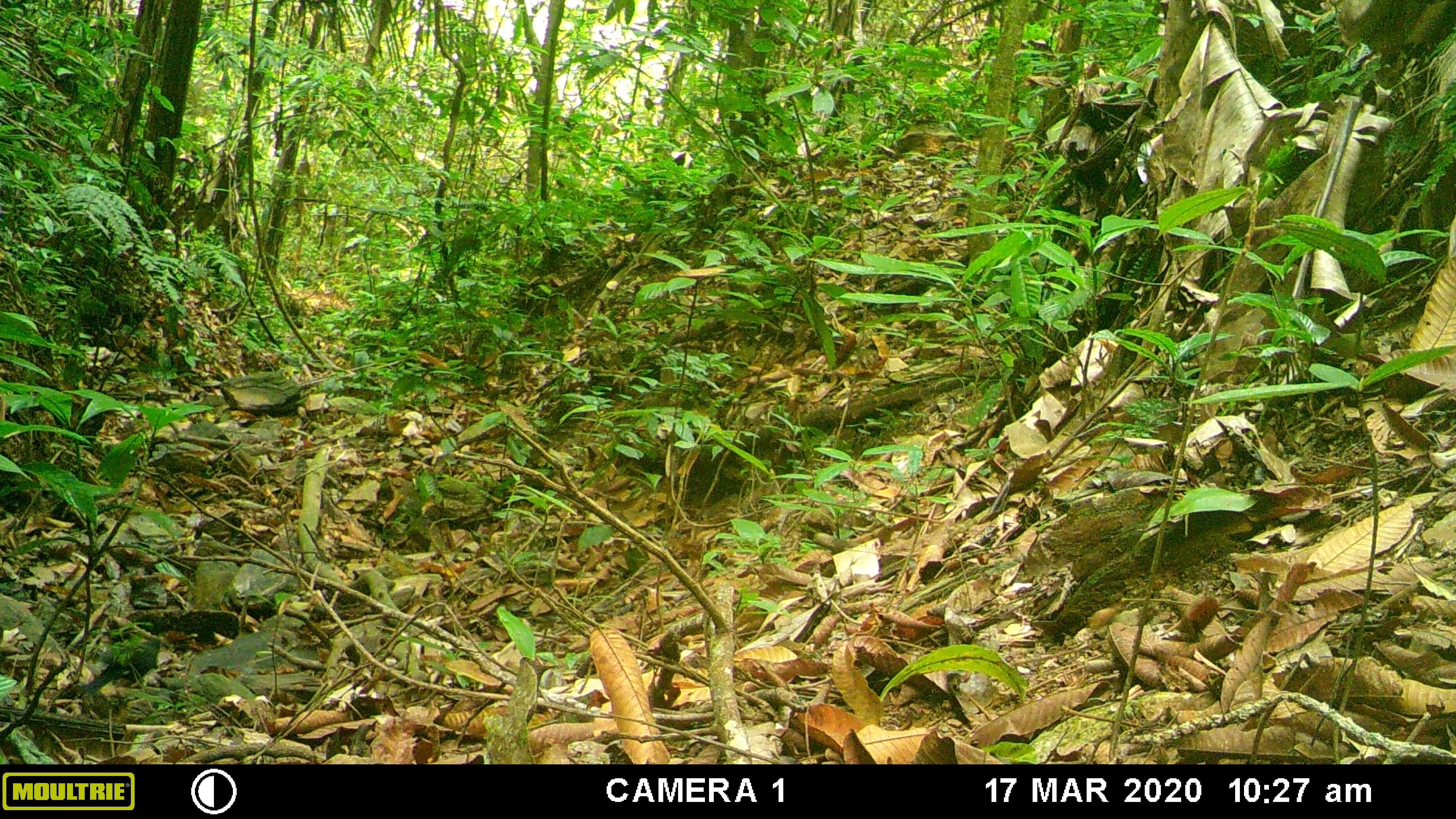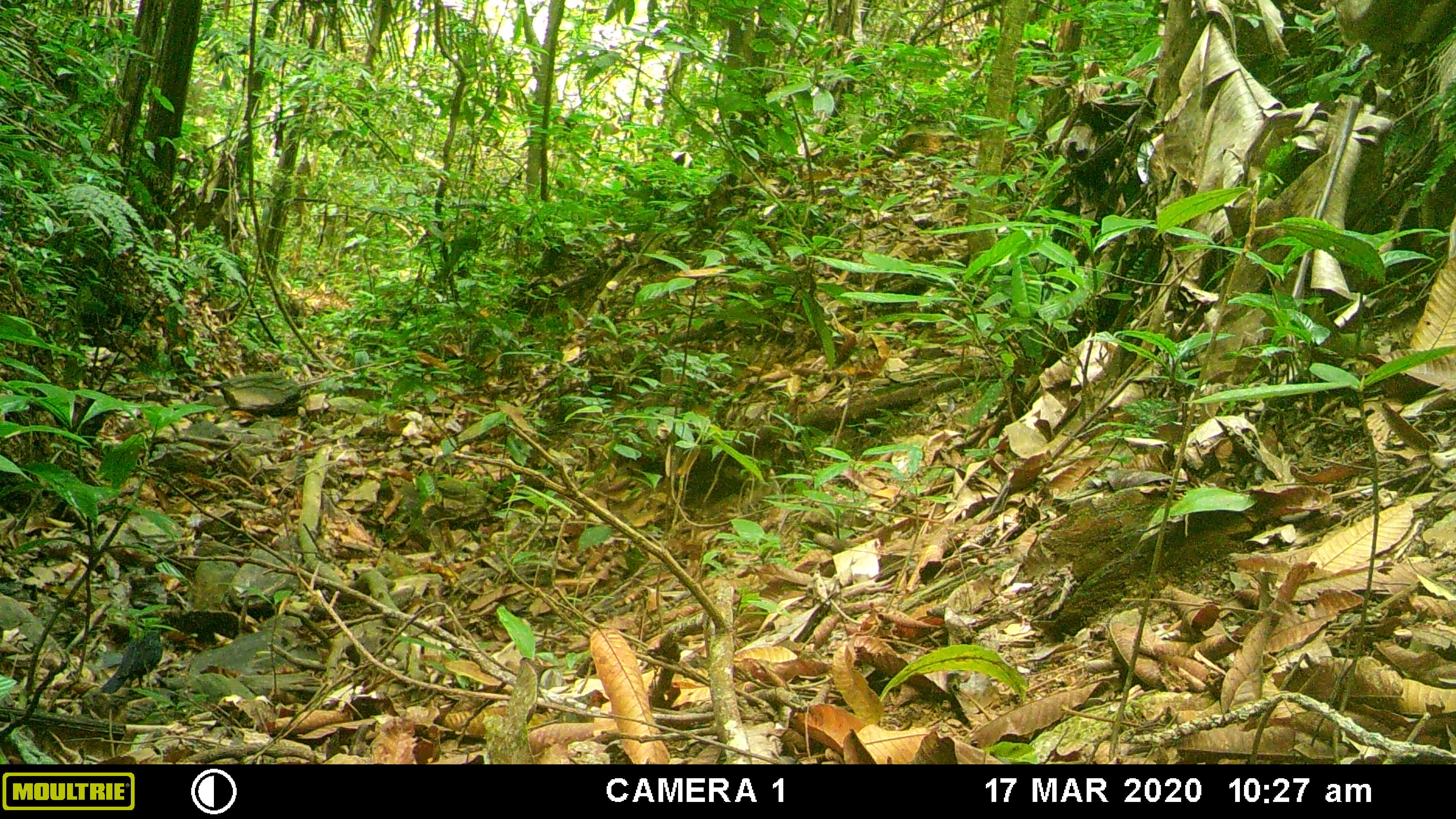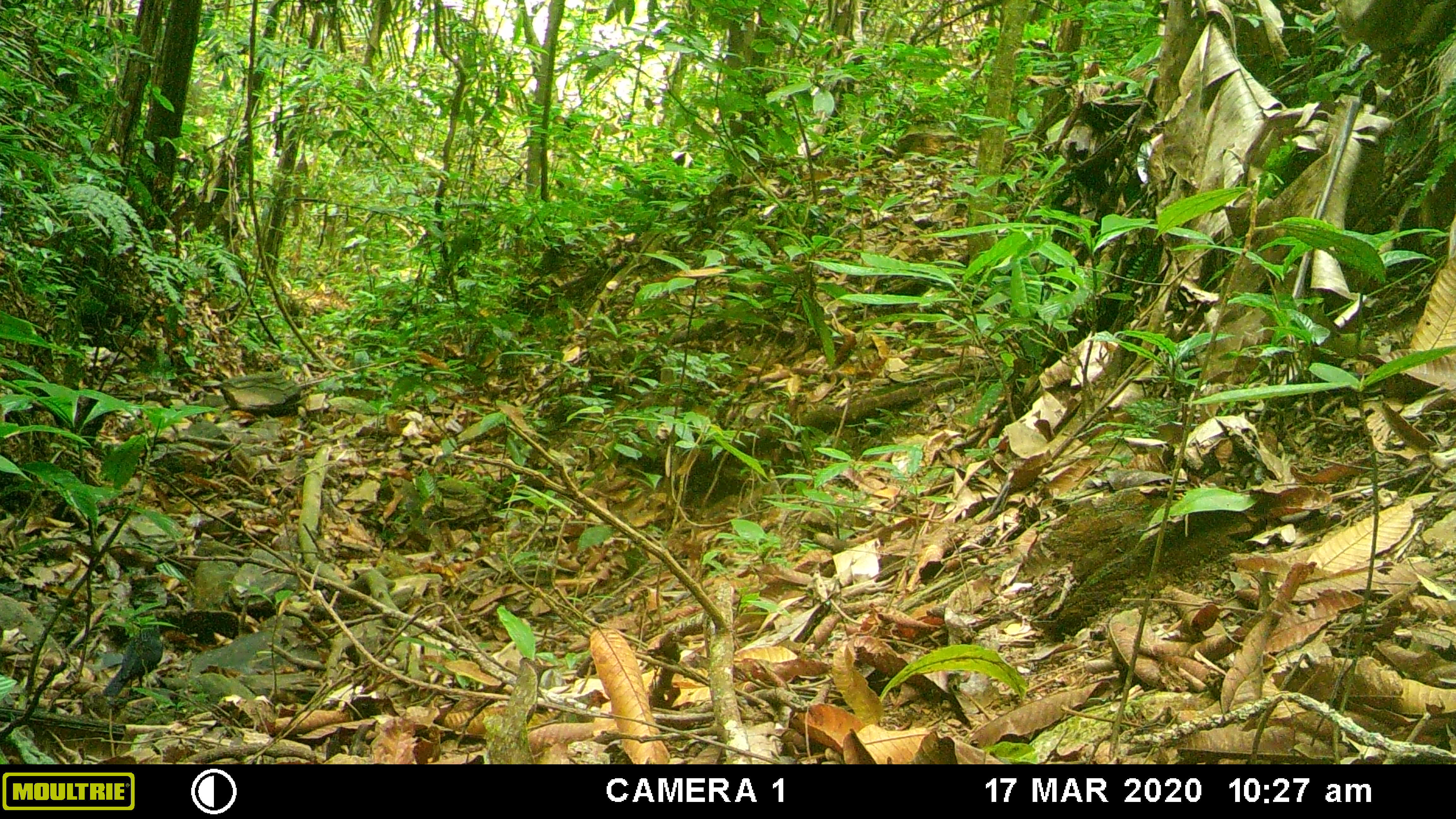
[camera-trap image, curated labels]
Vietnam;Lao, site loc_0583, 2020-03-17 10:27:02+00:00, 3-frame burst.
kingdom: Animalia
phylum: Chordata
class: Aves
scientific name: Aves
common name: bird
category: unidentified bird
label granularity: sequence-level